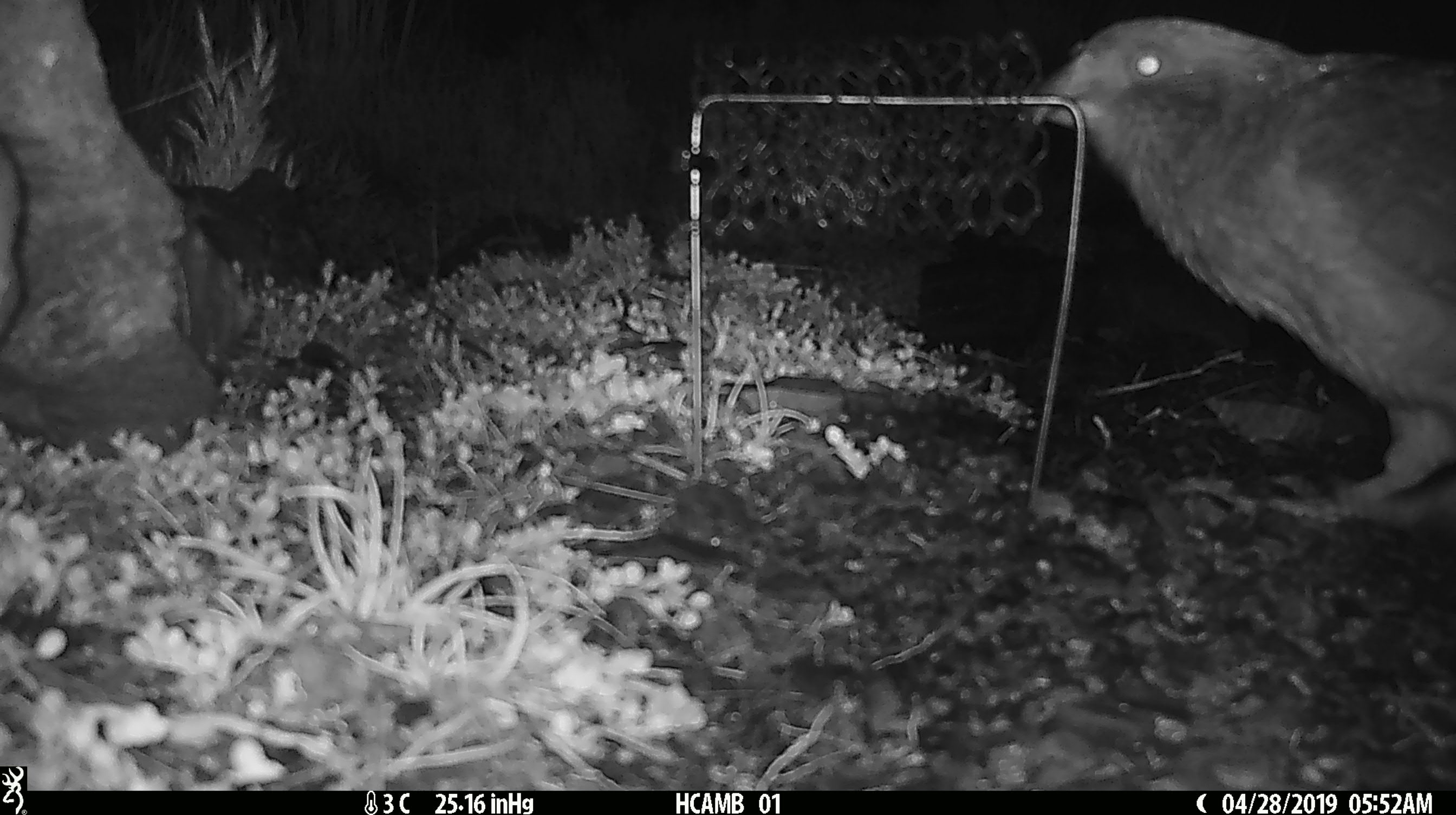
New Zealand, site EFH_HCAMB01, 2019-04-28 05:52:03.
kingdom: Animalia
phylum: Chordata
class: Aves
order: Psittaciformes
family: Strigopidae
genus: Nestor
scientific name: Nestor notabilis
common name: kea